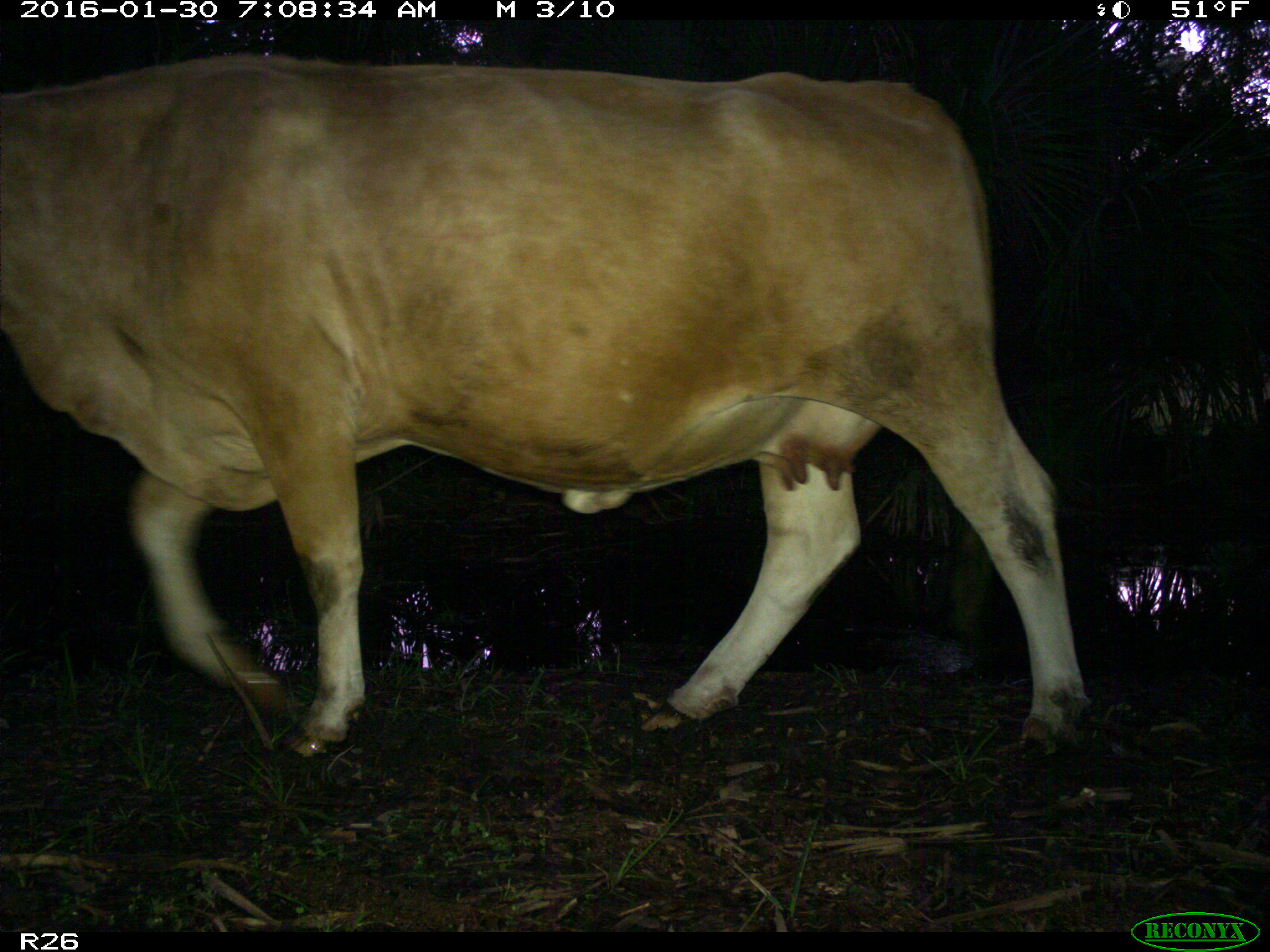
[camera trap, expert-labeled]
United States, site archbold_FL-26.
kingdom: Animalia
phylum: Chordata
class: Mammalia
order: Artiodactyla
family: Bovidae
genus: Bos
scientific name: Bos taurus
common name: domestic cow